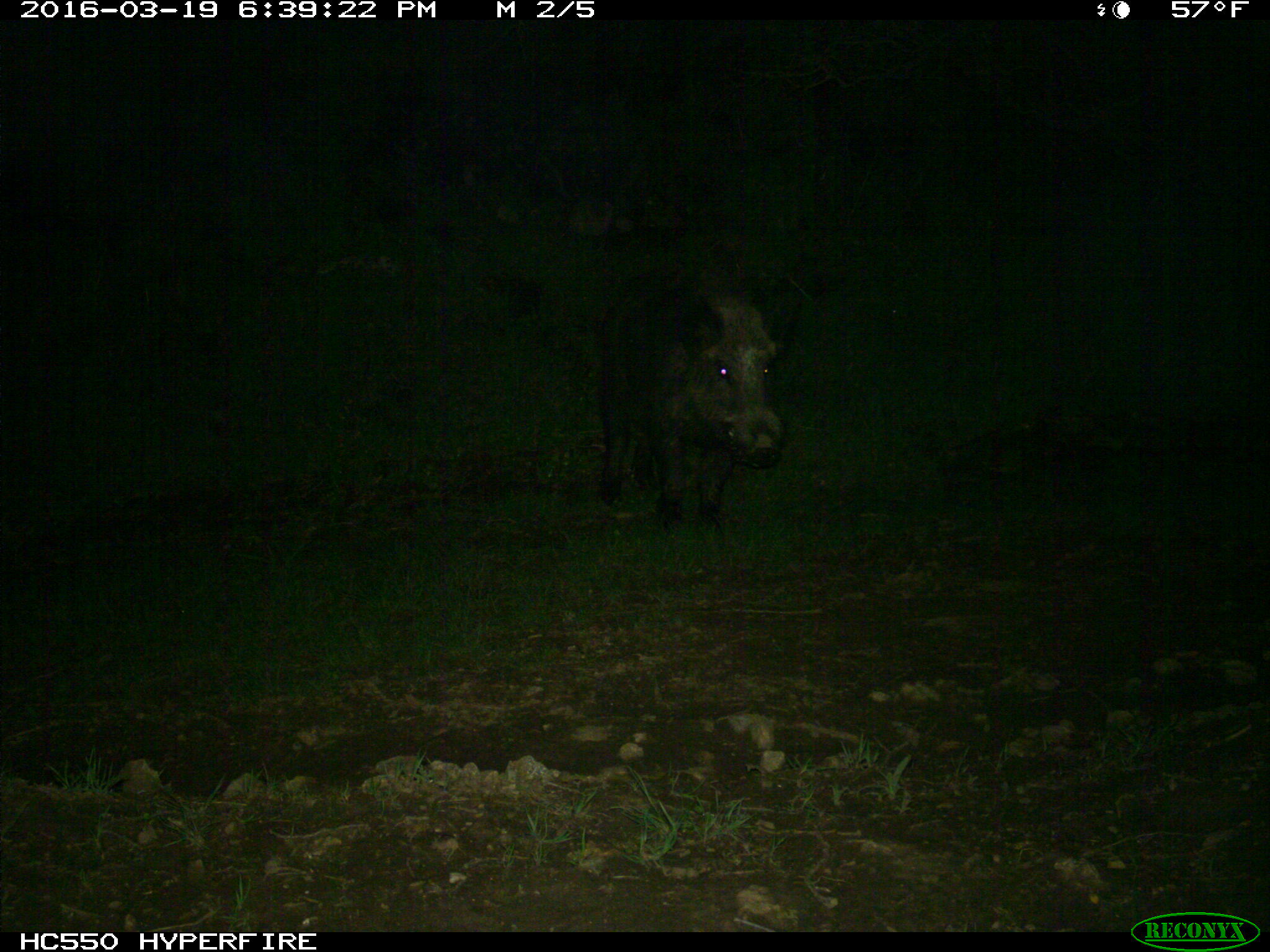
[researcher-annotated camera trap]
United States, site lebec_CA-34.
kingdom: Animalia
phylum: Chordata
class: Mammalia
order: Artiodactyla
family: Suidae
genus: Sus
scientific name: Sus scrofa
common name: wild boar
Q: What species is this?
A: Sus scrofa (wild boar).